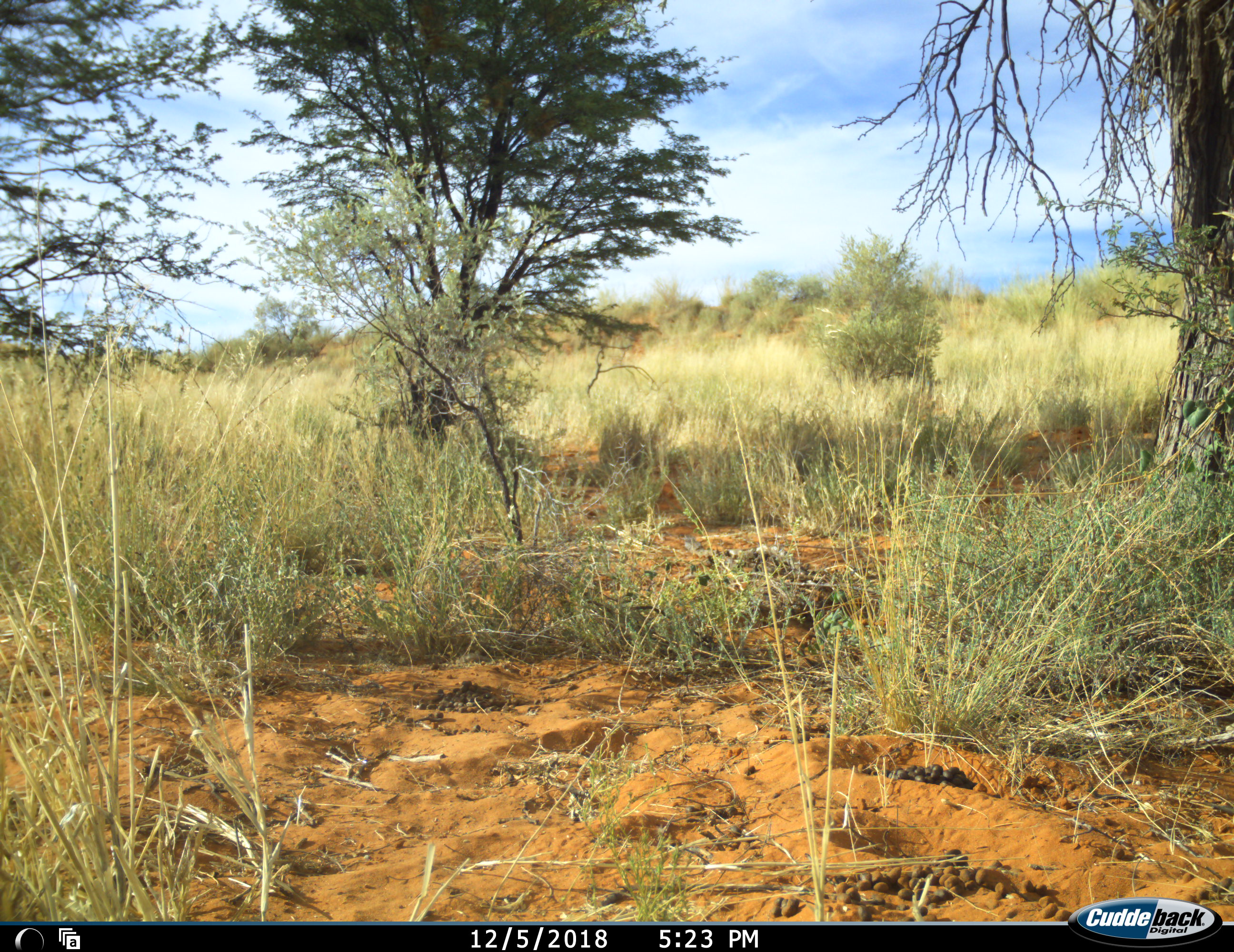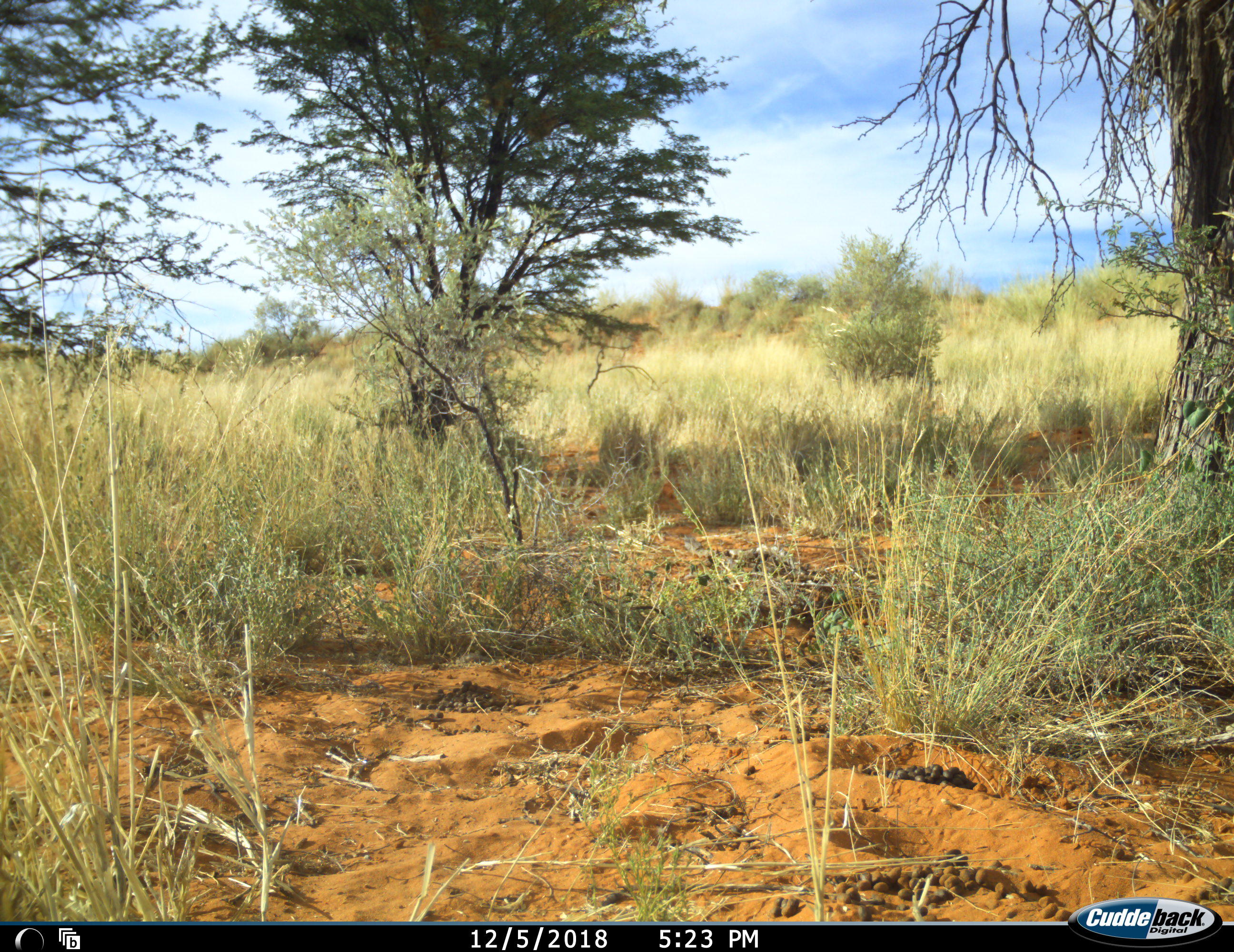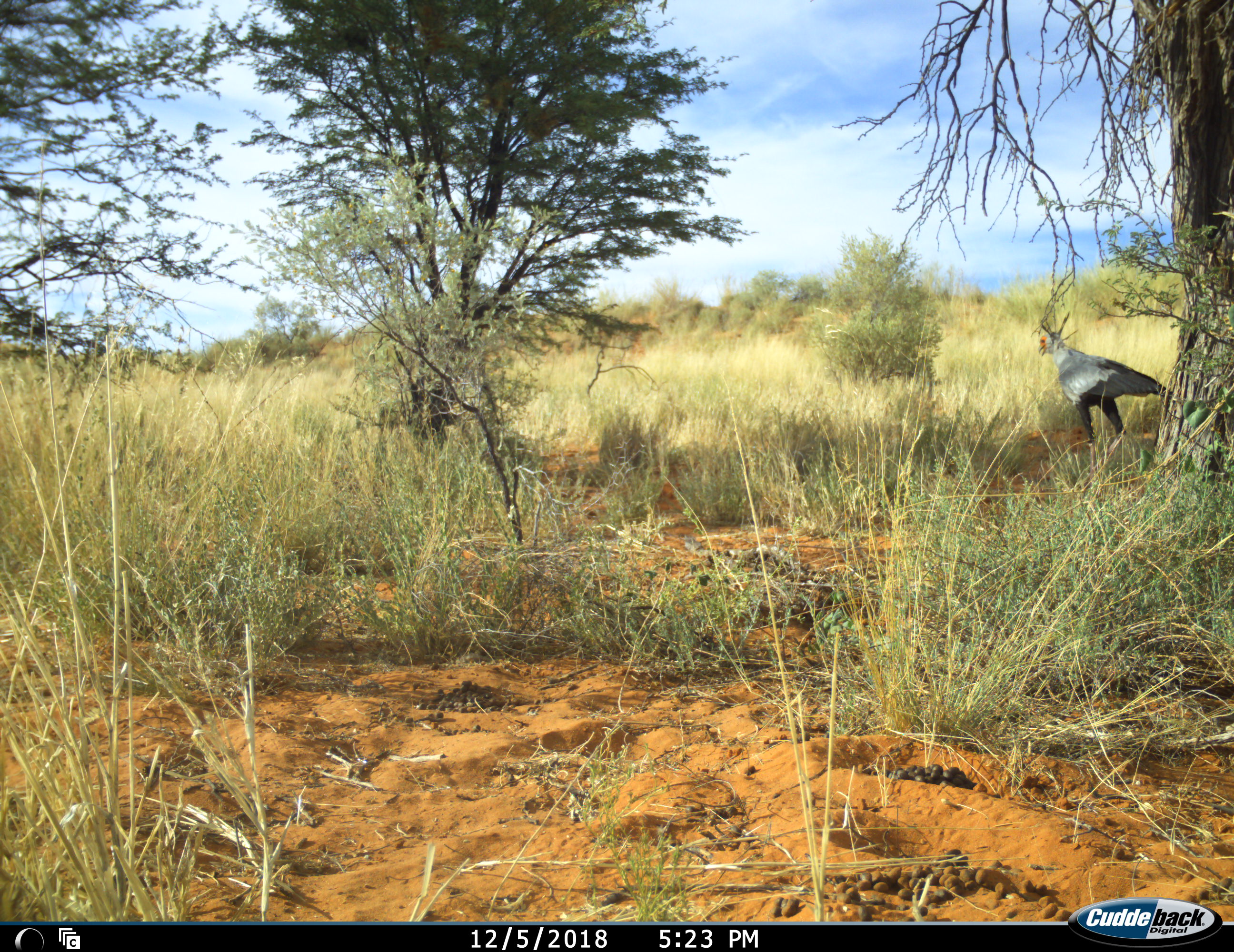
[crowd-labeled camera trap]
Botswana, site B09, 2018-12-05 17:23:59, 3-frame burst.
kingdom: Animalia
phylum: Chordata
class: Aves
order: Accipitriformes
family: Sagittariidae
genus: Sagittarius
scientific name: Sagittarius serpentarius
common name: secretarybird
Secretarybird (Sagittarius serpentarius), count 1. Behavior (volunteer vote fractions): standing 20%, resting 0%, moving 100%, interacting 0%. Young present (vote fraction): 0%. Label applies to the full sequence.